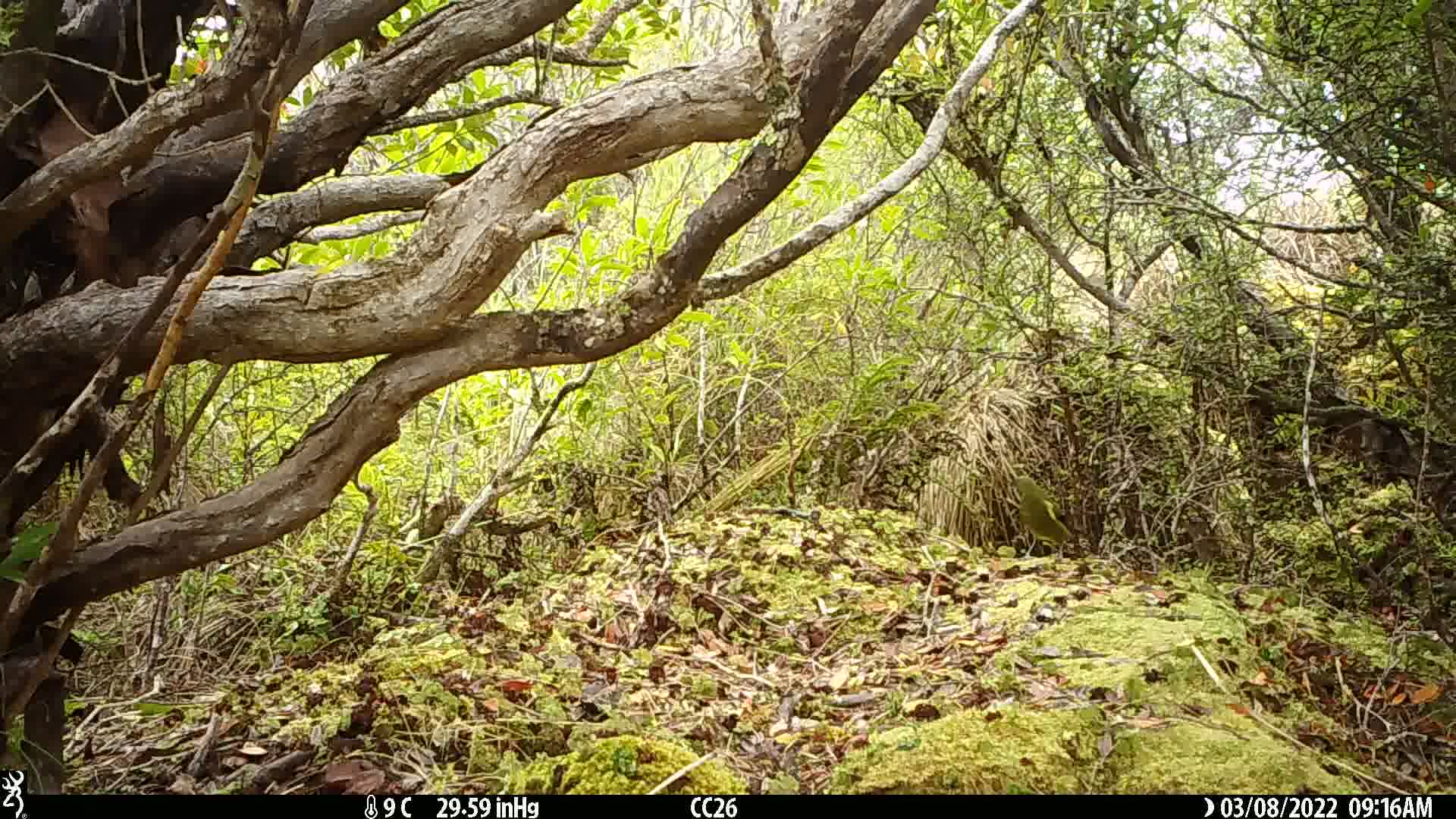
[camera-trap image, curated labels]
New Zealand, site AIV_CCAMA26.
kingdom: Animalia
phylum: Chordata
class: Aves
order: Passeriformes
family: Meliphagidae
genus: Anthornis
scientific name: Anthornis melanura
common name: new zealand bellbird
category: bellbird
Bellbird (new zealand bellbird) (Anthornis melanura).